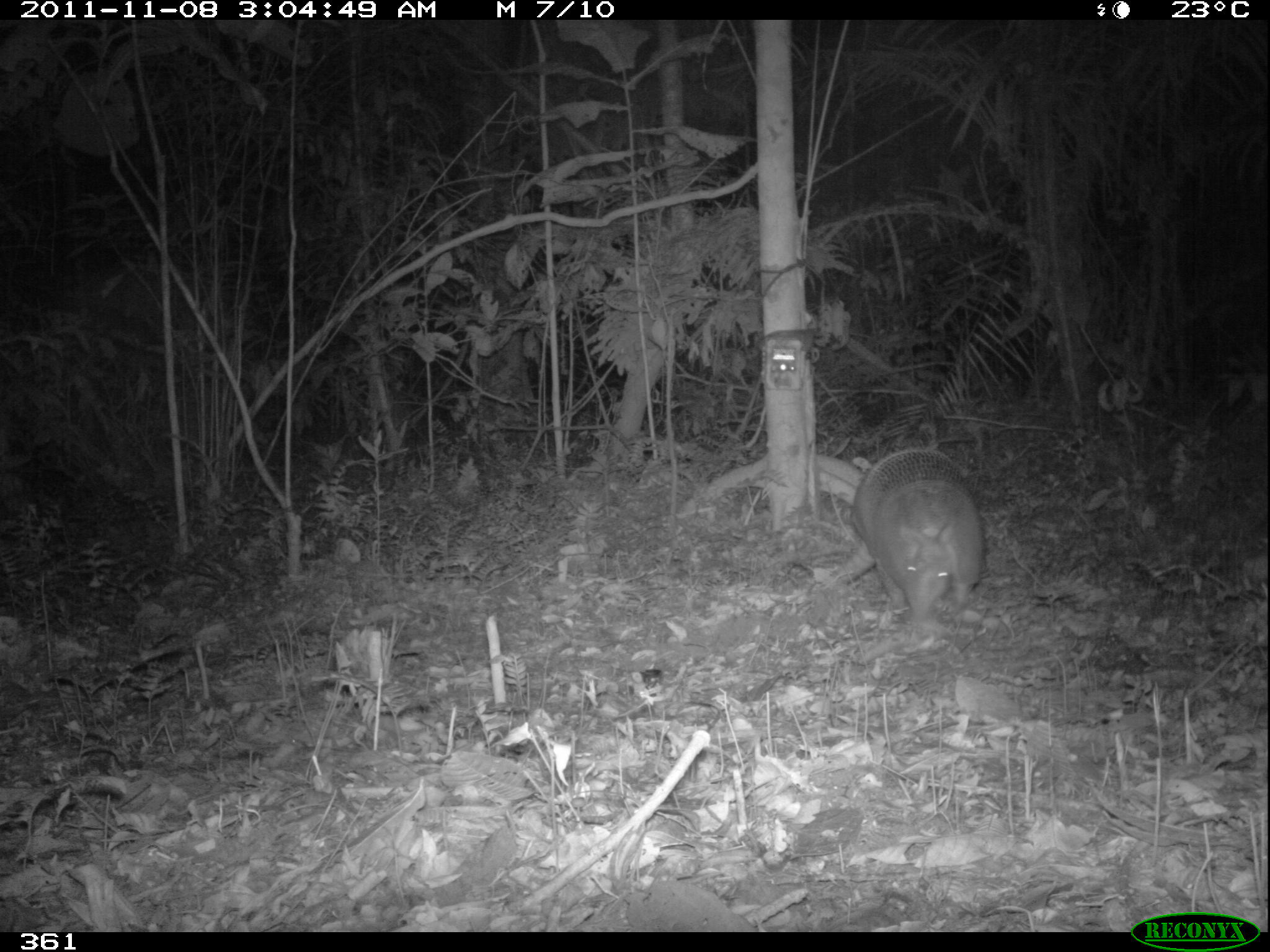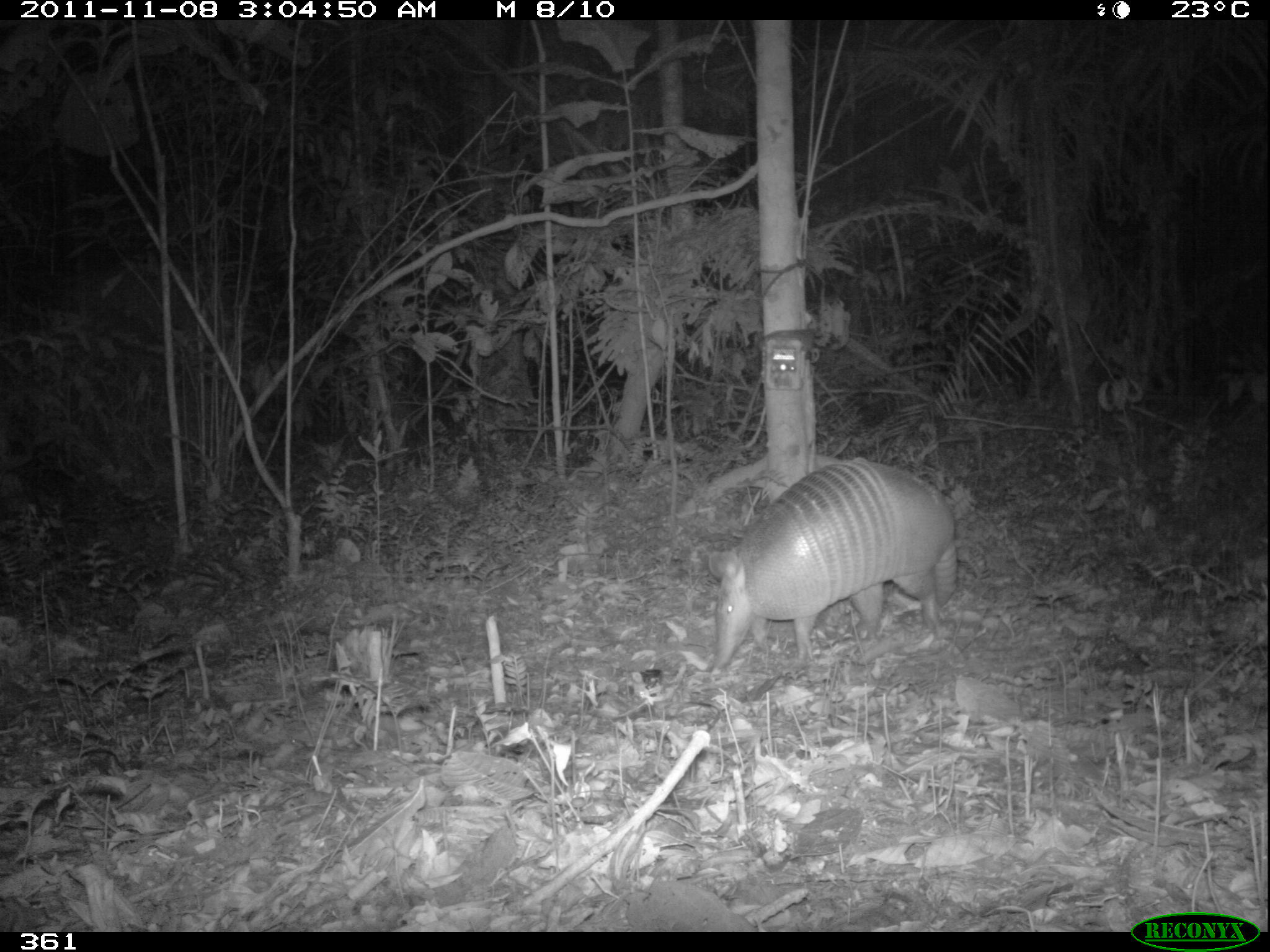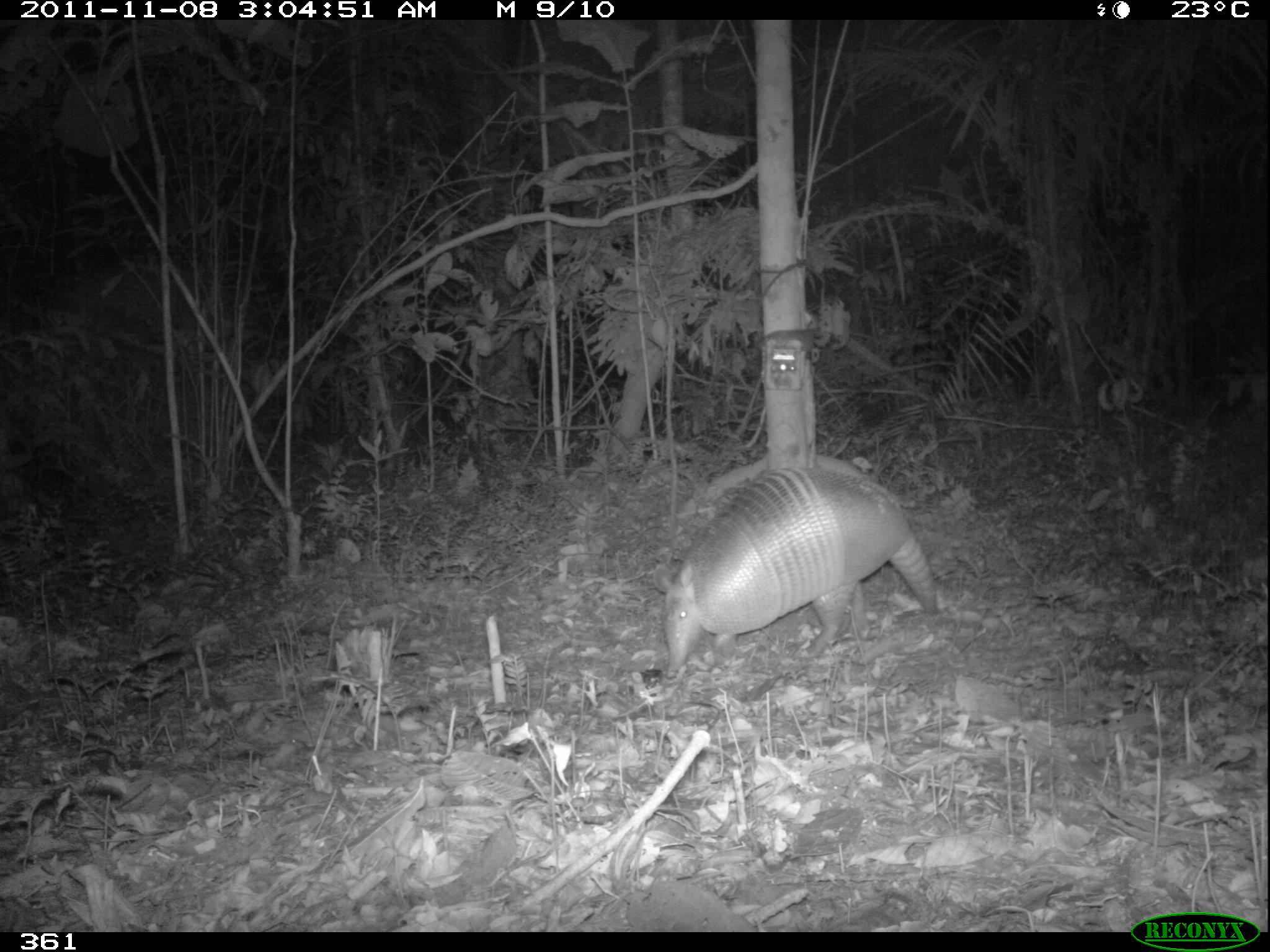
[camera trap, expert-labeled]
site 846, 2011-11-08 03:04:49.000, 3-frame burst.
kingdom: Animalia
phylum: Chordata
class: Mammalia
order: Cingulata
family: Dasypodidae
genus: Dasypus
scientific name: Dasypus kappleri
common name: greater long-nosed armadillo